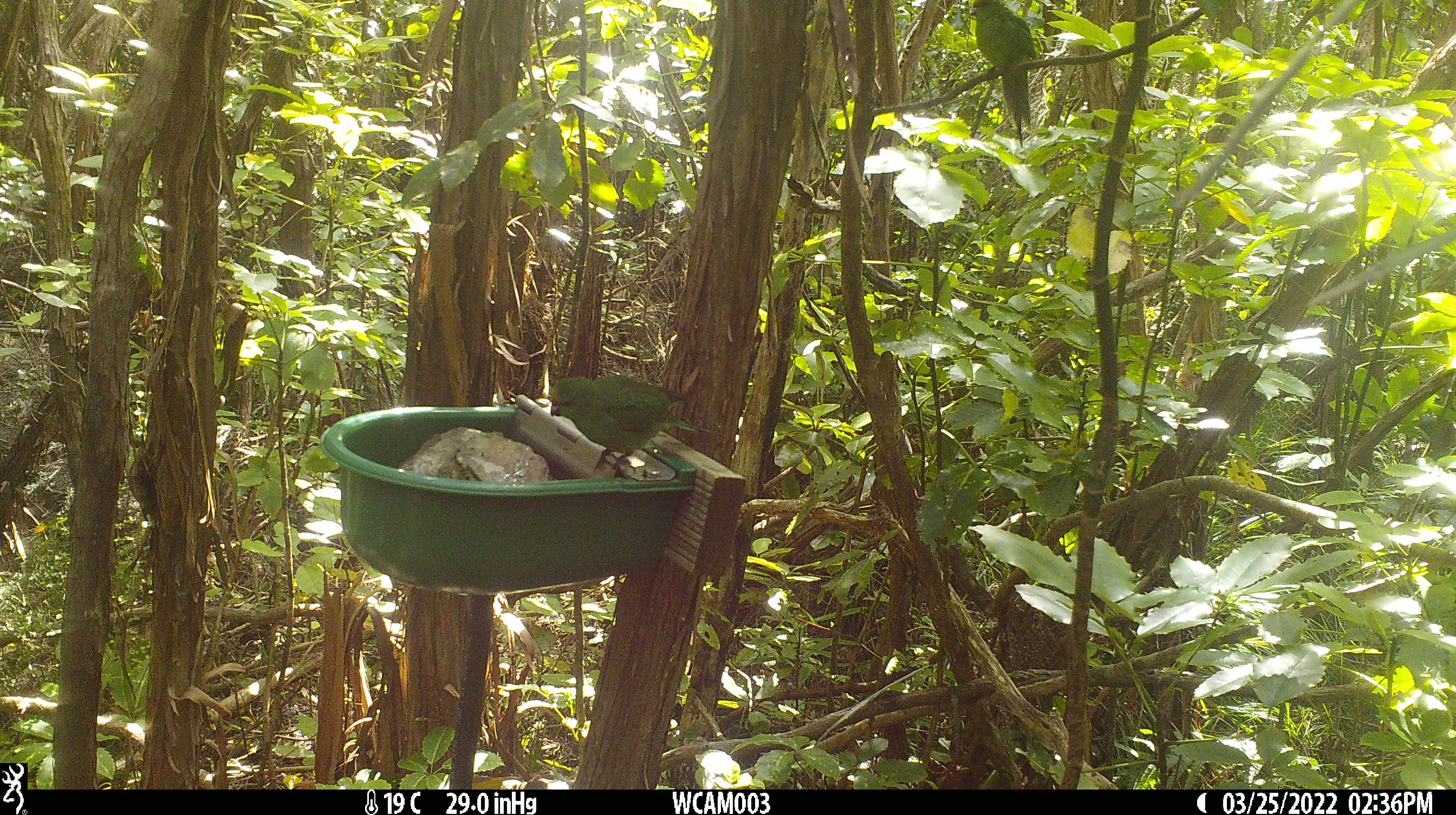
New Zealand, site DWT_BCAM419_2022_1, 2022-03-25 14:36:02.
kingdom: Animalia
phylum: Chordata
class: Aves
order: Psittaciformes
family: Psittaculidae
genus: Cyanoramphus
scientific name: Cyanoramphus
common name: parakeet